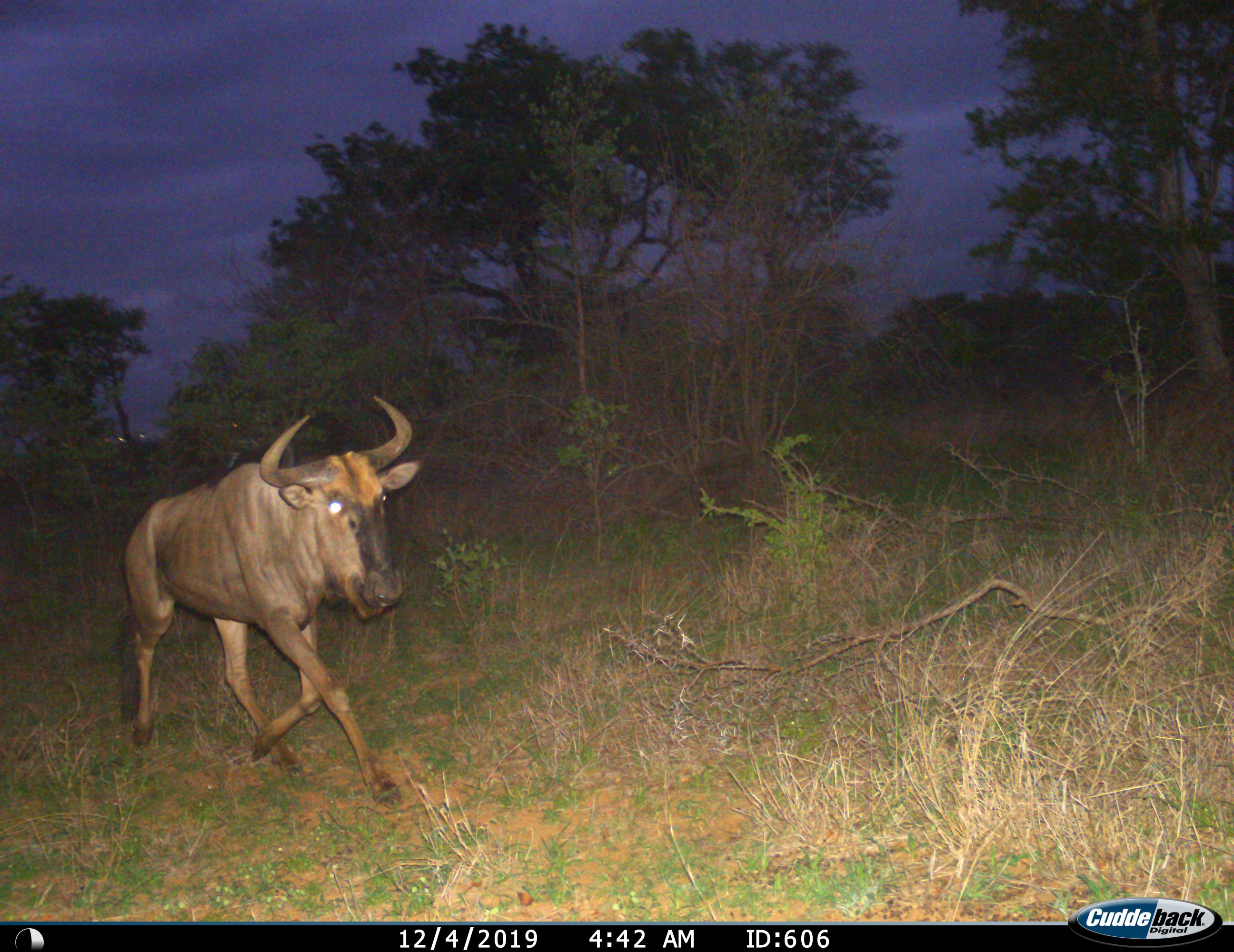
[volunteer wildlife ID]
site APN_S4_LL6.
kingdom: Animalia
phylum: Chordata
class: Mammalia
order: Artiodactyla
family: Bovidae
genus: Connochaetes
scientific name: Connochaetes taurinus taurinus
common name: blue wildebeest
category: wildebeestblue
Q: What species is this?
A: Wildebeestblue (blue wildebeest) (Connochaetes taurinus taurinus).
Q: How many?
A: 1.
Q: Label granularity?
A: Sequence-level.